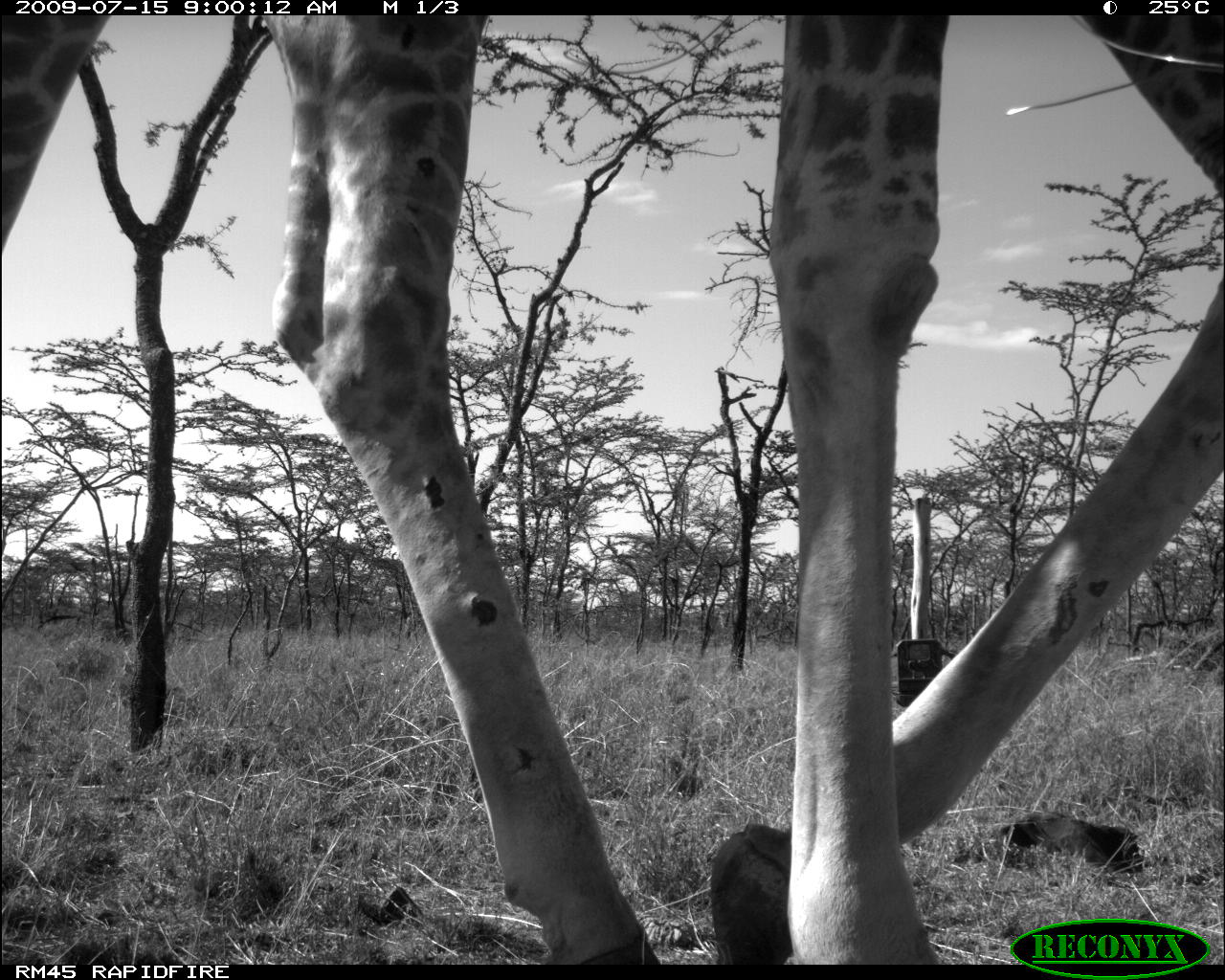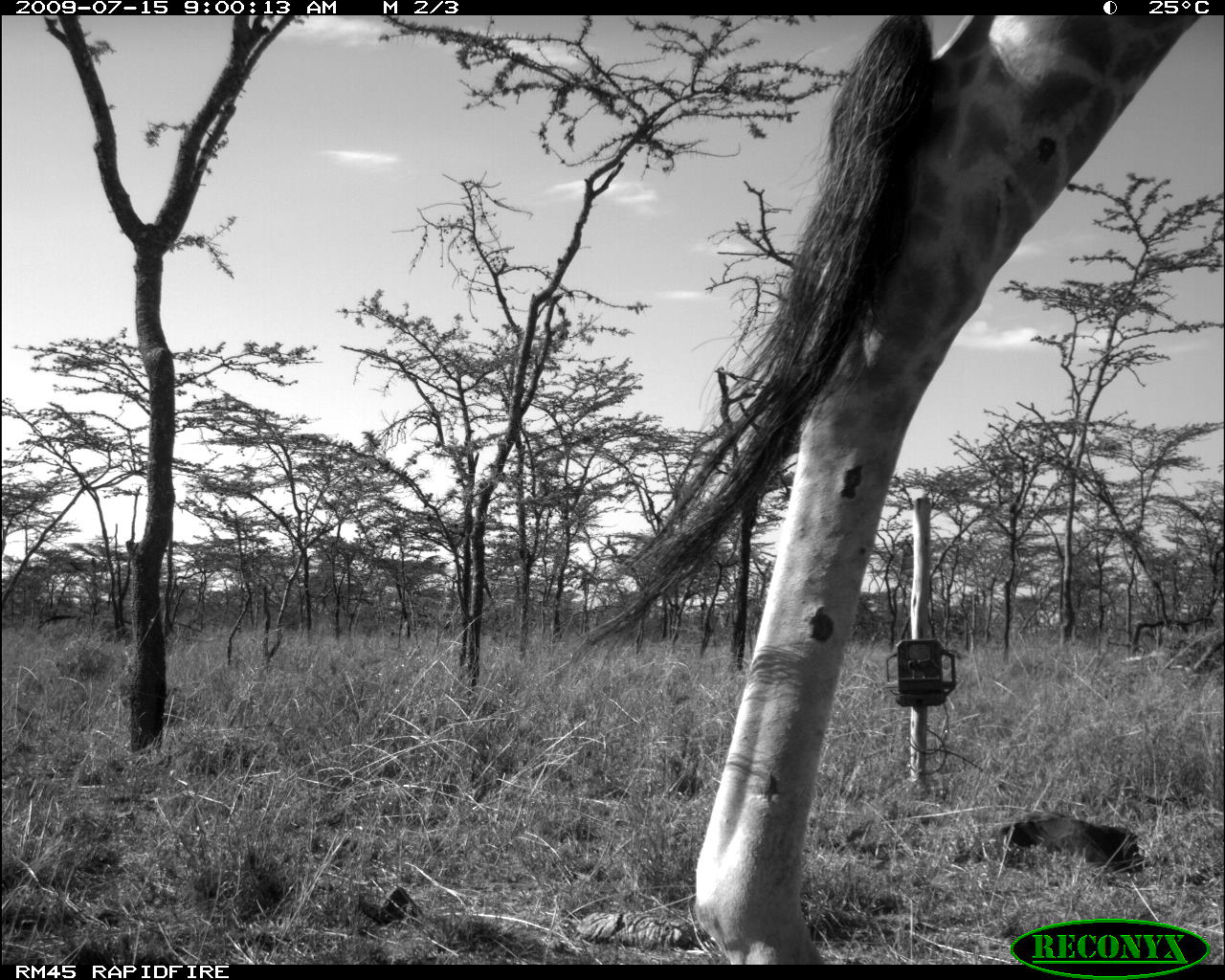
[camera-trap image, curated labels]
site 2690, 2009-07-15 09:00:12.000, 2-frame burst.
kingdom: Animalia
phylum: Chordata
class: Mammalia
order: Artiodactyla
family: Giraffidae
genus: Giraffa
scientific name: Giraffa camelopardalis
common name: giraffe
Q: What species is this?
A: Giraffa camelopardalis (giraffe).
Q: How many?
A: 1.